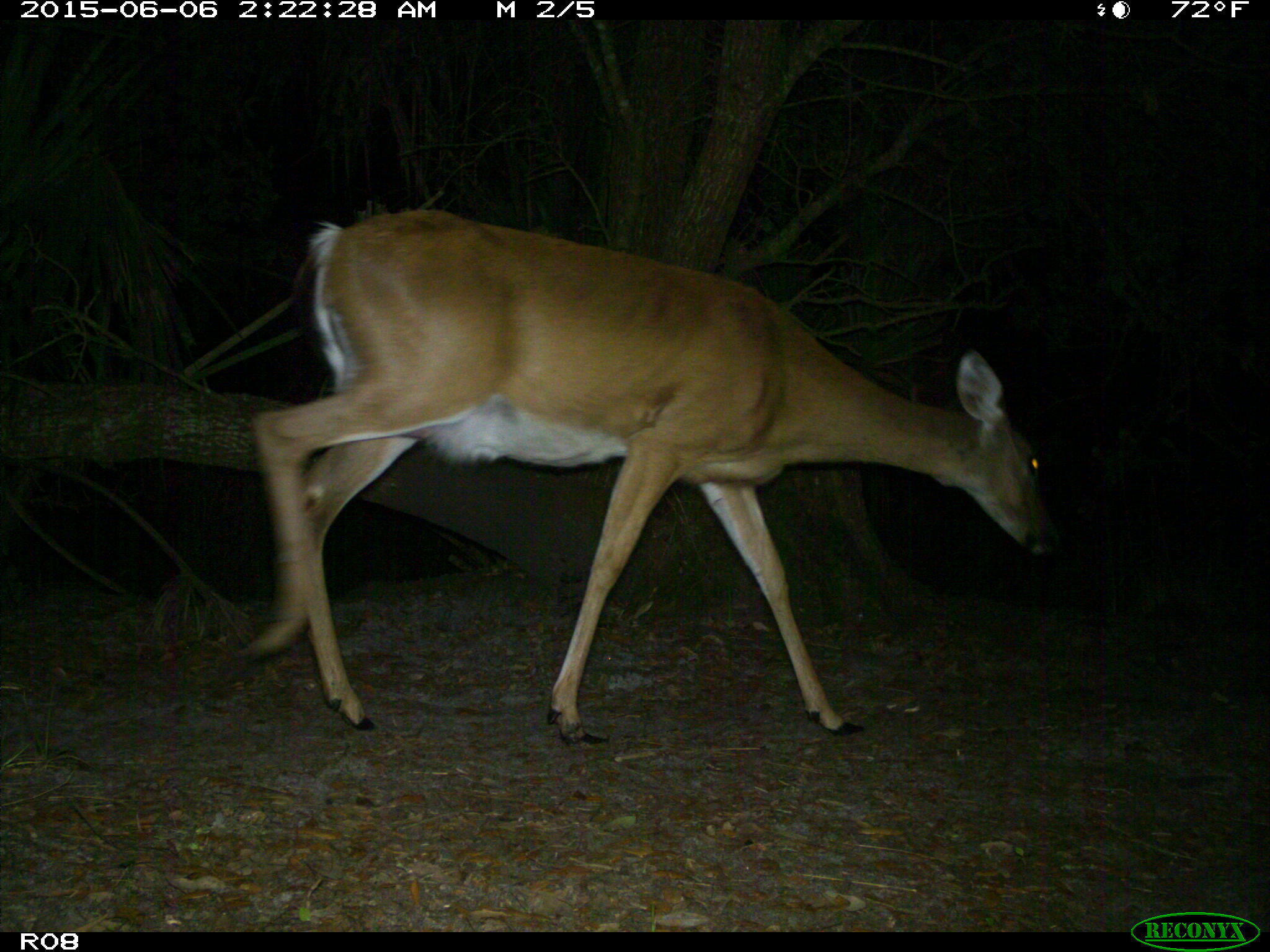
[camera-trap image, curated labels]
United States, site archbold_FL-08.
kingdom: Animalia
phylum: Chordata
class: Mammalia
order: Artiodactyla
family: Cervidae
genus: Odocoileus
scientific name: Odocoileus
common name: deer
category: unidentified deer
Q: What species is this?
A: Unidentified deer (deer) (Odocoileus).